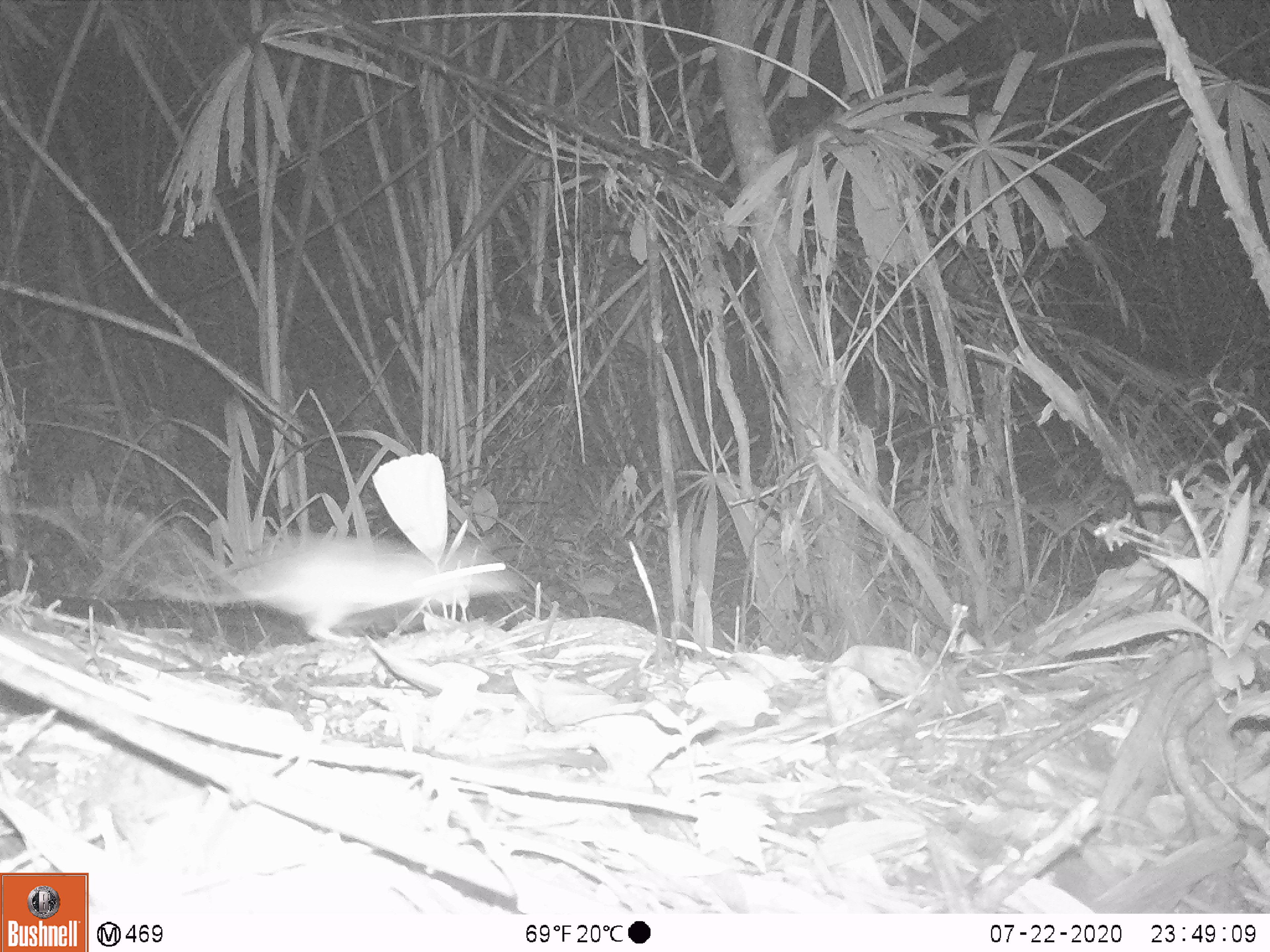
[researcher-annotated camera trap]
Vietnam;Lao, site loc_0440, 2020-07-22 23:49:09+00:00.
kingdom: Animalia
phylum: Chordata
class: Mammalia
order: Rodentia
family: Muridae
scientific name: Muridae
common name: old-world mice and rats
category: unidentified murid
Unidentified murid (old-world mice and rats) (Muridae). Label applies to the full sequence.